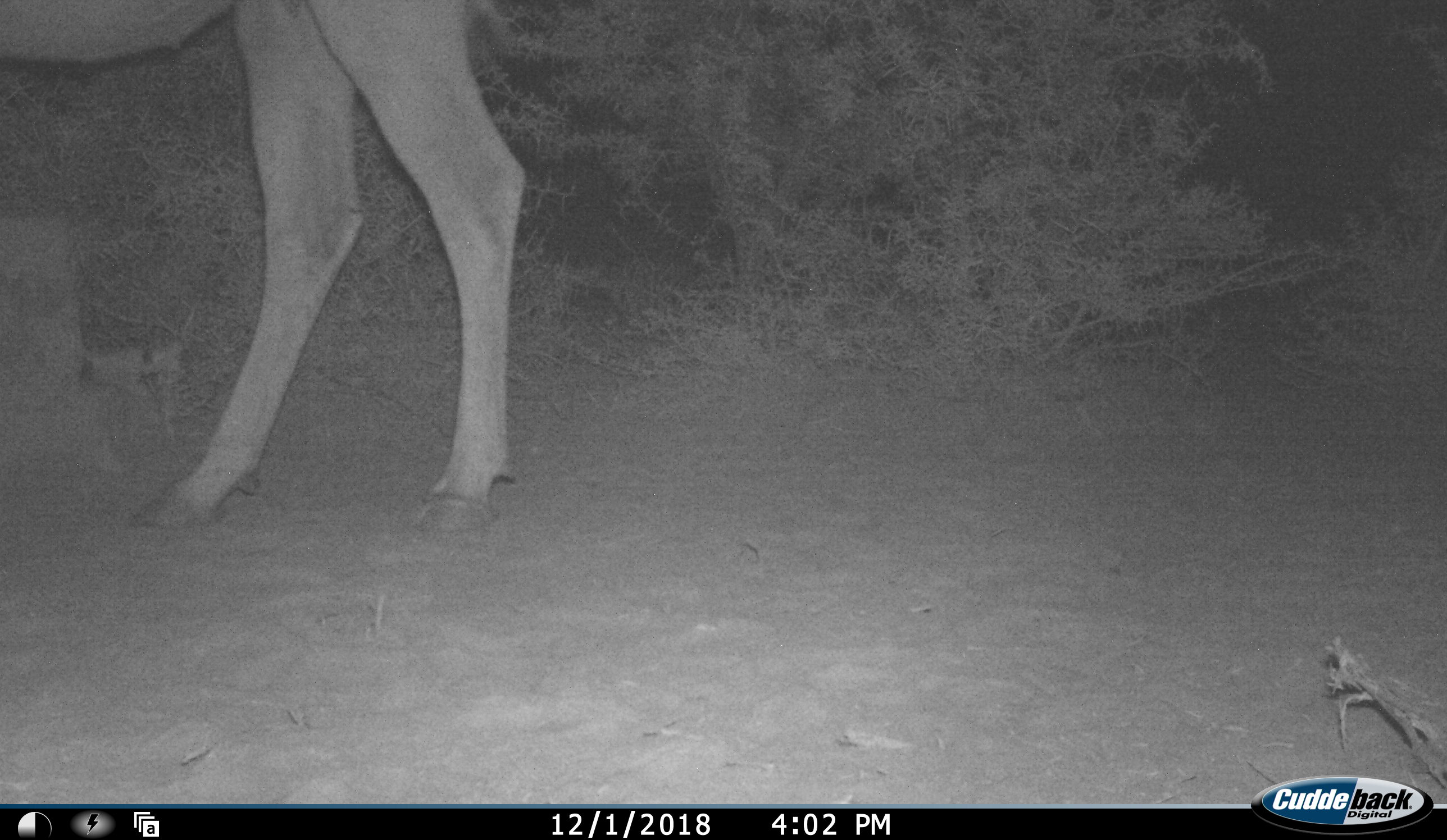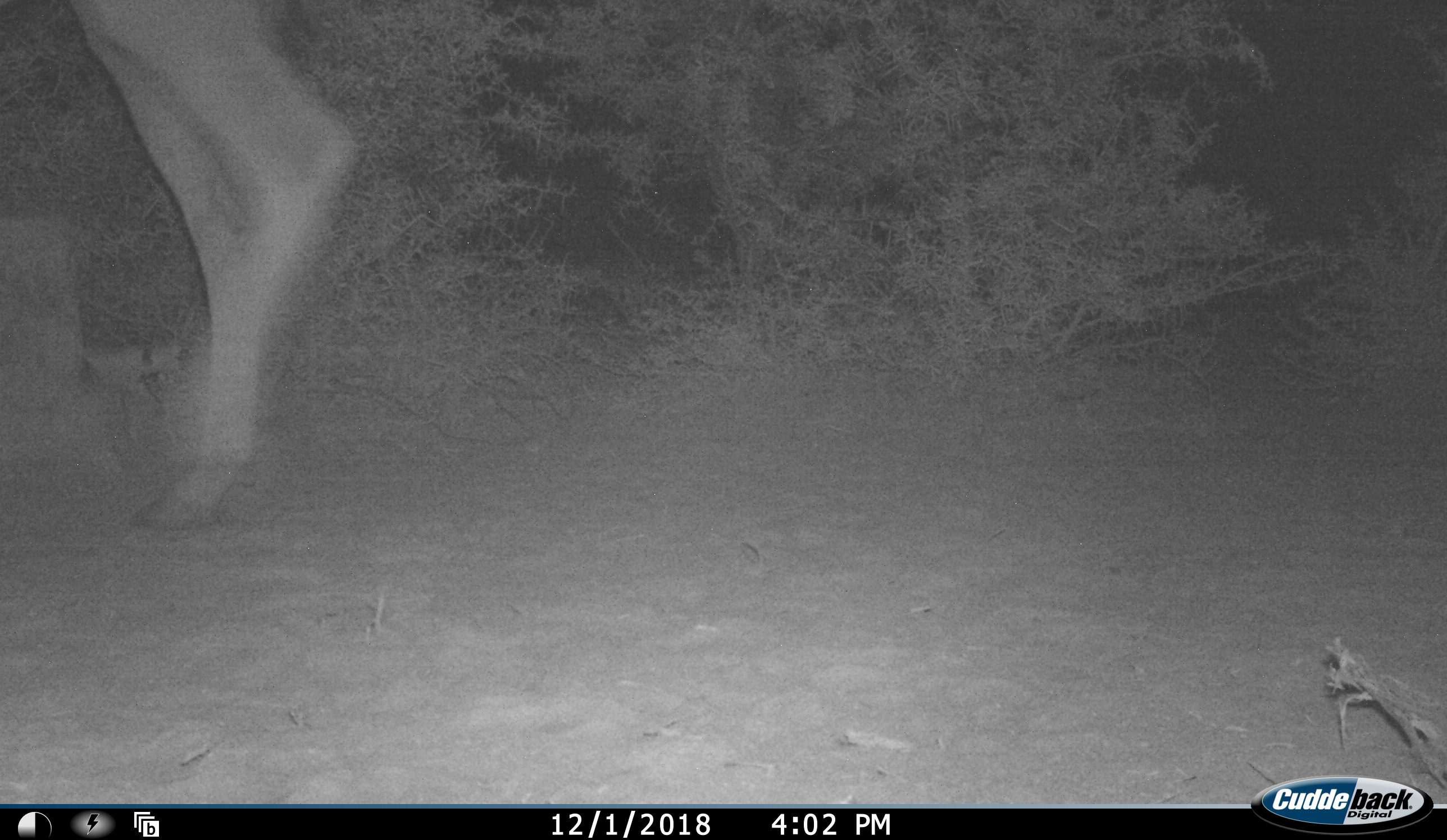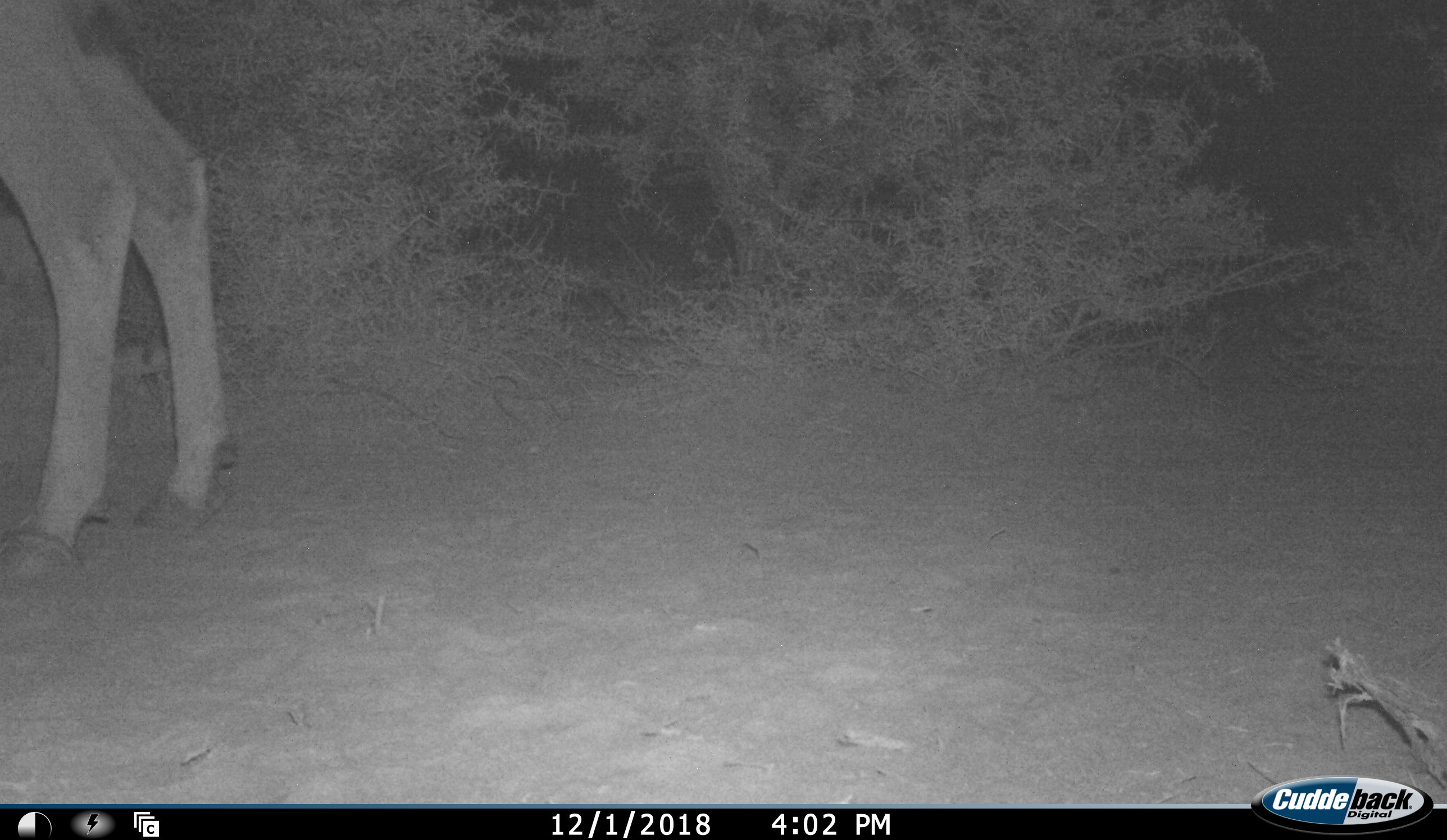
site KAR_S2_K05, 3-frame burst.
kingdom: Animalia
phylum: Chordata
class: Mammalia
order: Artiodactyla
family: Bovidae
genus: Tragelaphus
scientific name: Tragelaphus oryx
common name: eland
Eland (Tragelaphus oryx), count 1. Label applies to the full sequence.